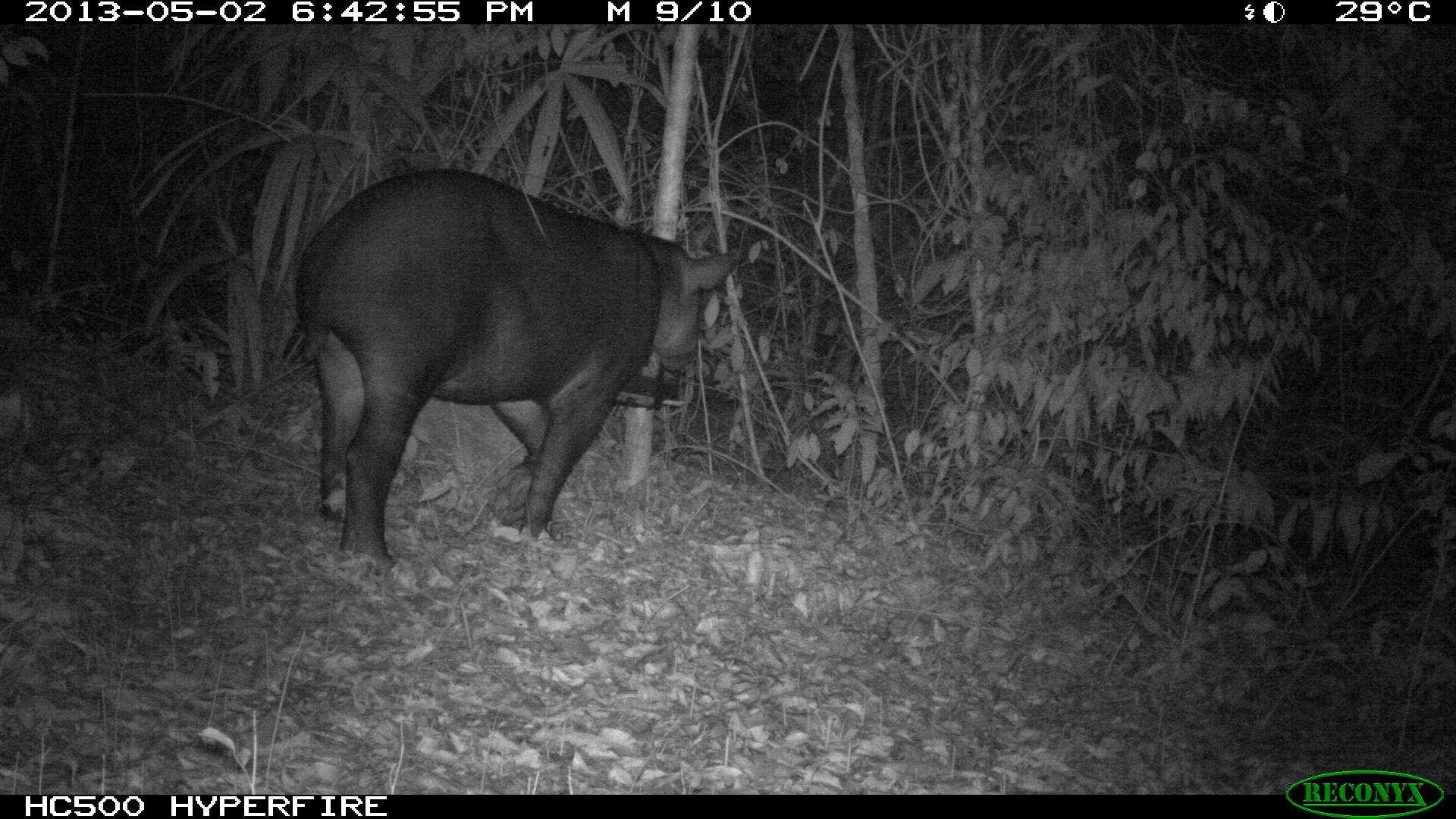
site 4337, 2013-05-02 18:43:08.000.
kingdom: Animalia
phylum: Chordata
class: Mammalia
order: Perissodactyla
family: Tapiridae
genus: Tapirus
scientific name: Tapirus bairdii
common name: baird's tapir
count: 1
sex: female